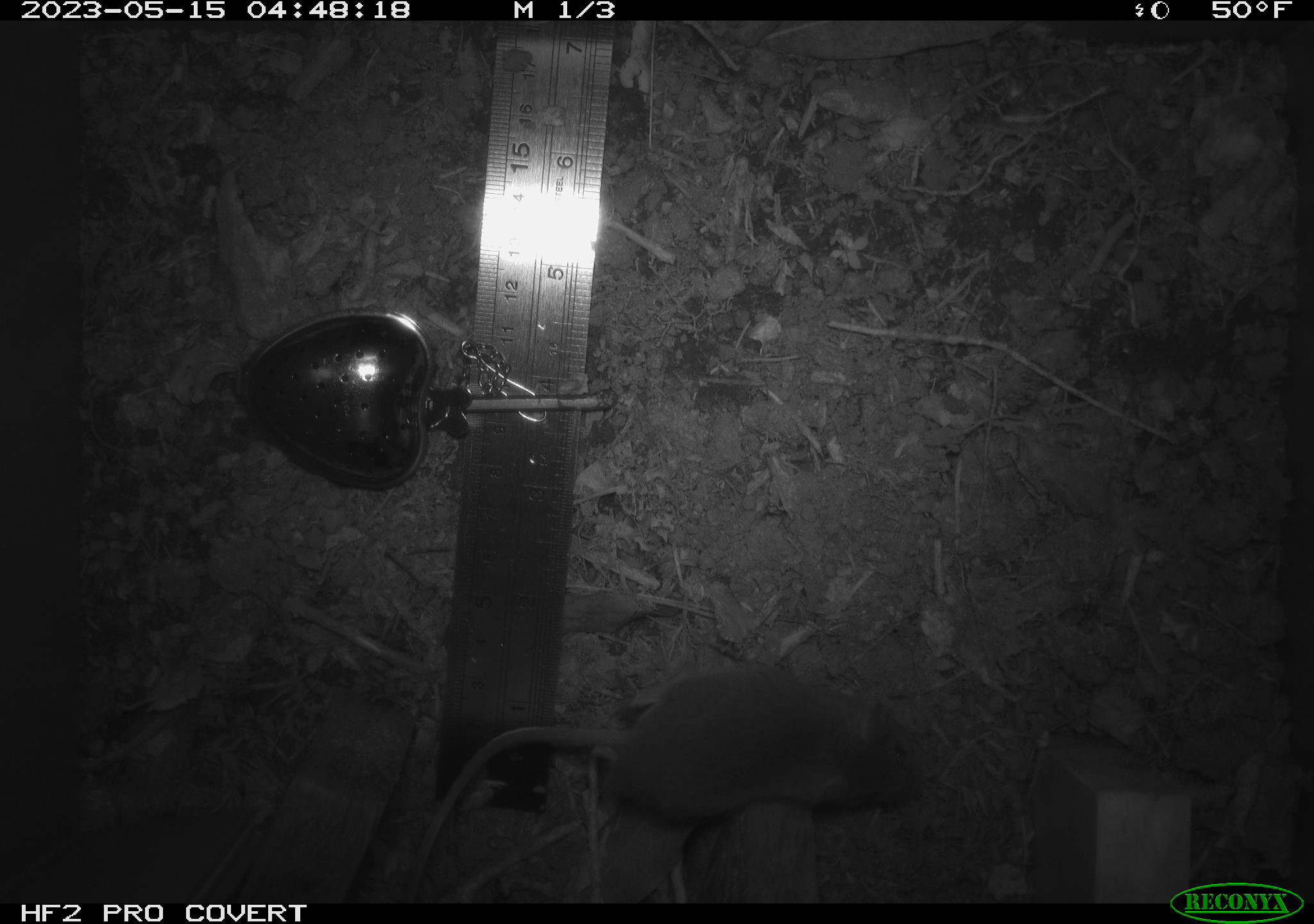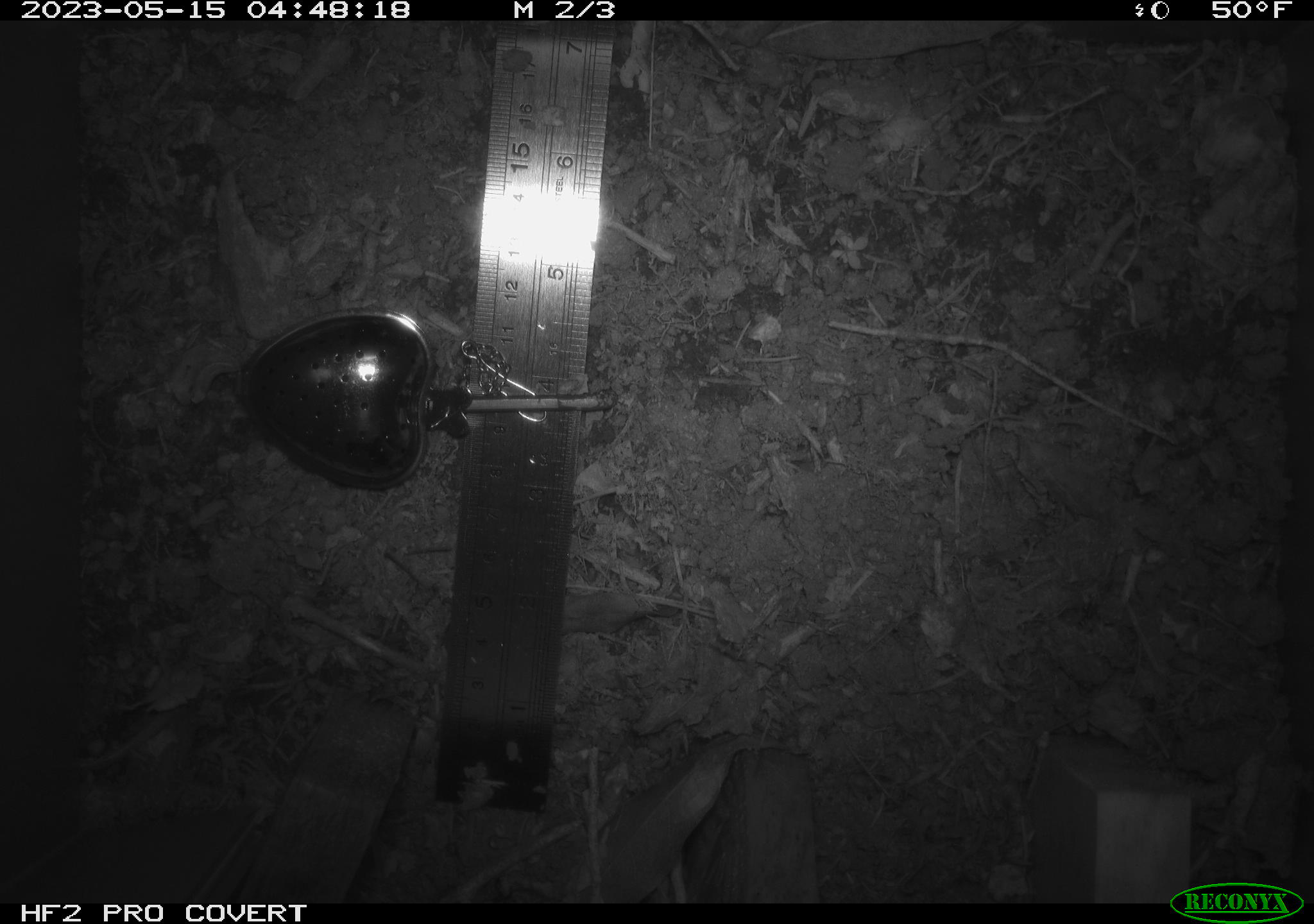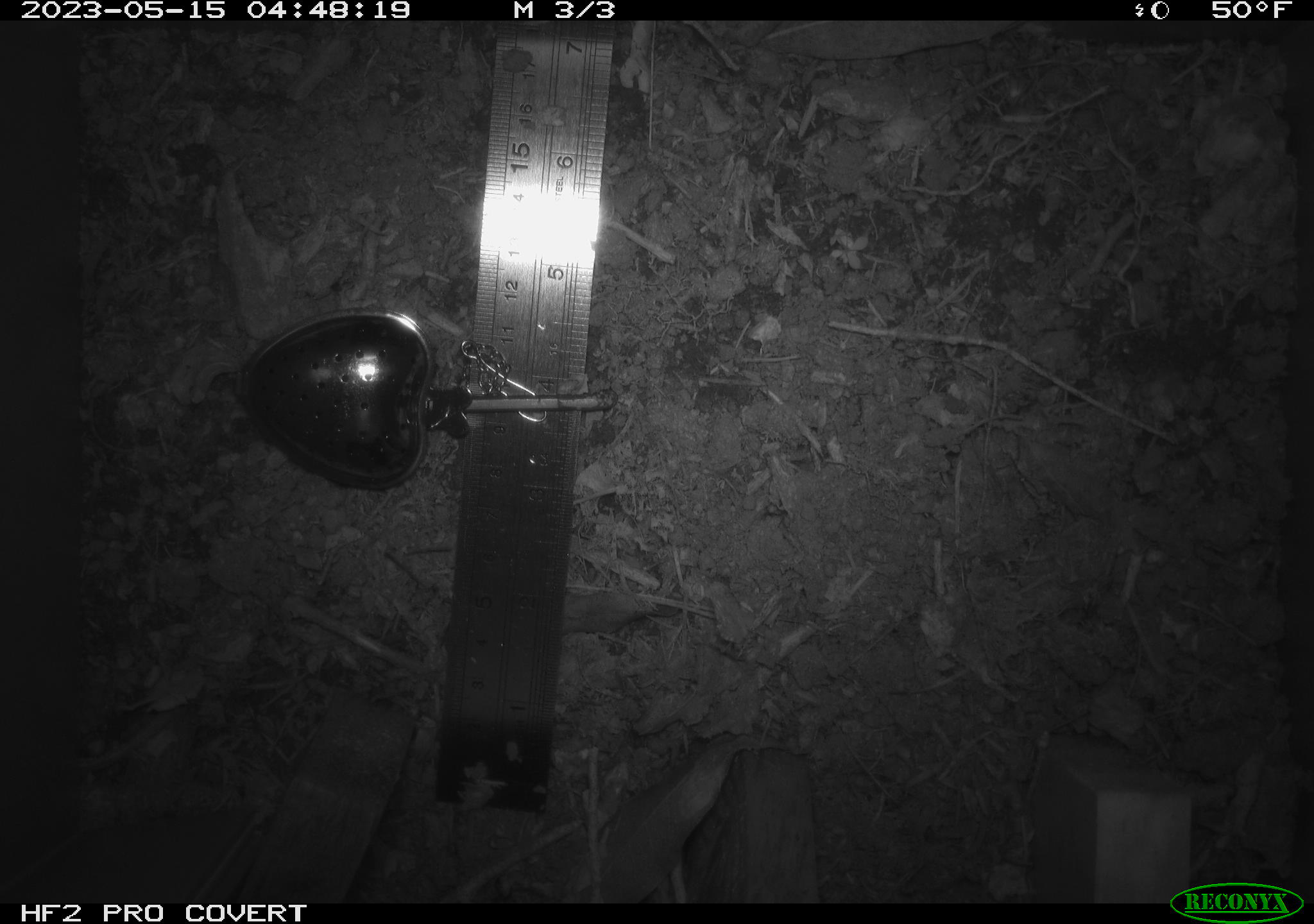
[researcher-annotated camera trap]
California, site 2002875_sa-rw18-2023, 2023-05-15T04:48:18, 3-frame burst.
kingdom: Animalia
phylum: Chordata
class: Mammalia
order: Rodentia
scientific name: Rodentia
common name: mouse species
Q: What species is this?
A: Mouse species (Rodentia).